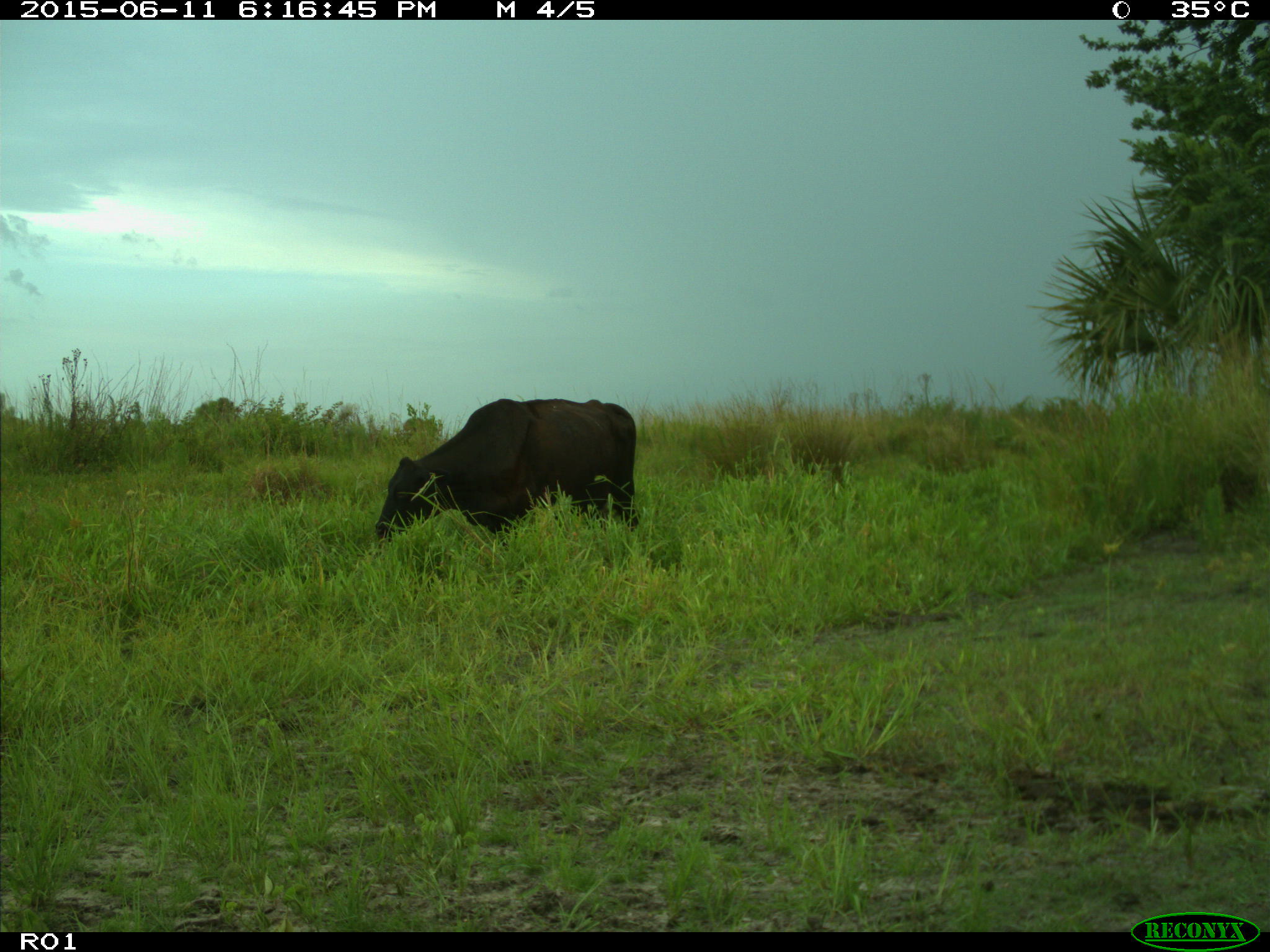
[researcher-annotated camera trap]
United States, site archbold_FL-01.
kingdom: Animalia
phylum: Chordata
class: Mammalia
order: Artiodactyla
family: Bovidae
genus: Bos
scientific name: Bos taurus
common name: domestic cow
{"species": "Bos taurus (domestic cow)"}